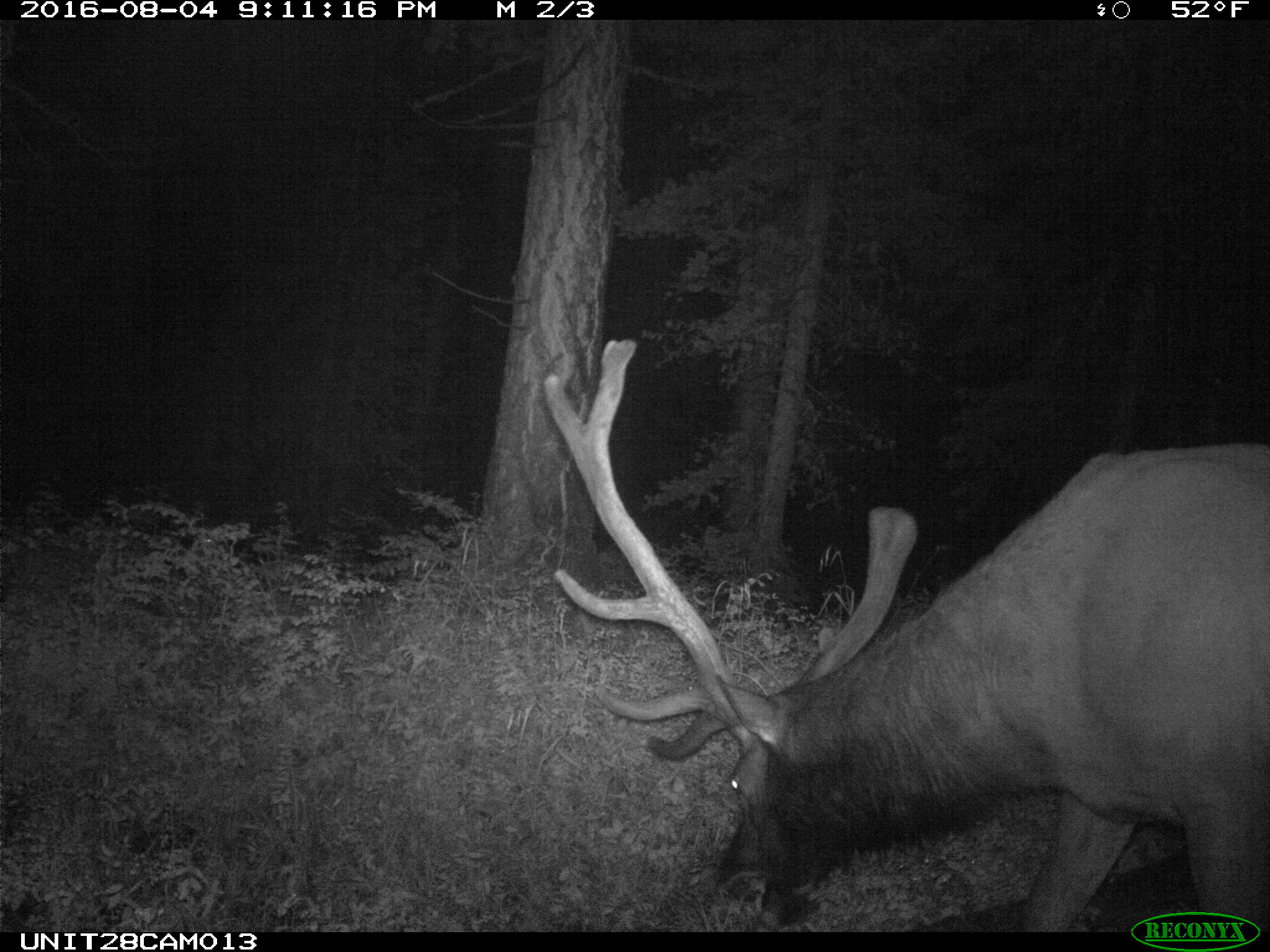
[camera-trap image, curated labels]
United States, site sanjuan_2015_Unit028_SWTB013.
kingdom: Animalia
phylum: Chordata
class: Mammalia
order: Artiodactyla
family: Cervidae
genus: Cervus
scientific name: Cervus elaphus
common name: red deer